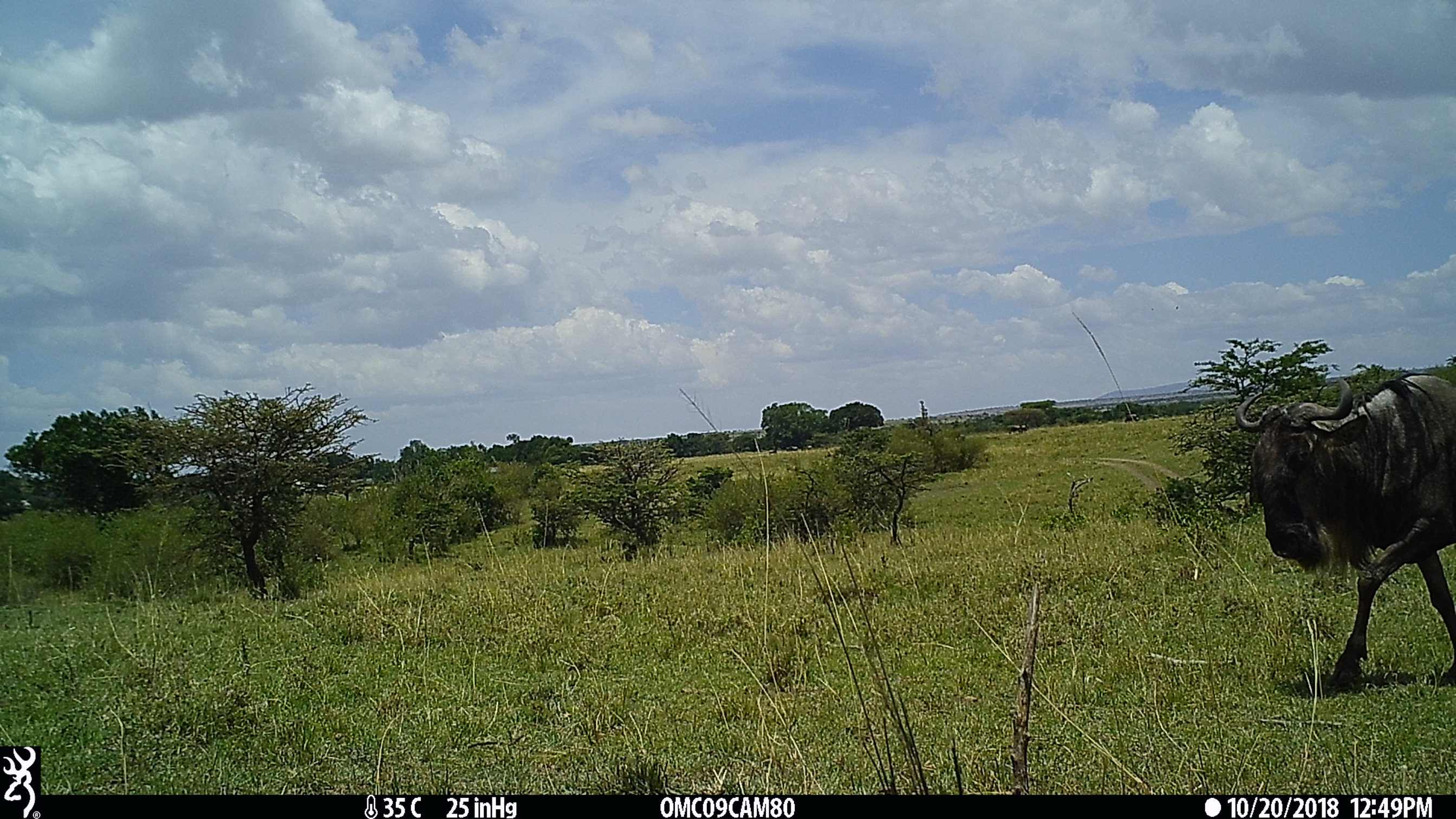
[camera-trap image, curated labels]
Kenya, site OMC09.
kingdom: Animalia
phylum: Chordata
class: Mammalia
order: Artiodactyla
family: Bovidae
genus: Connochaetes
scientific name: Connochaetes taurinus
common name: blue wildebeest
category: wildebeest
Wildebeest (blue wildebeest) (Connochaetes taurinus).